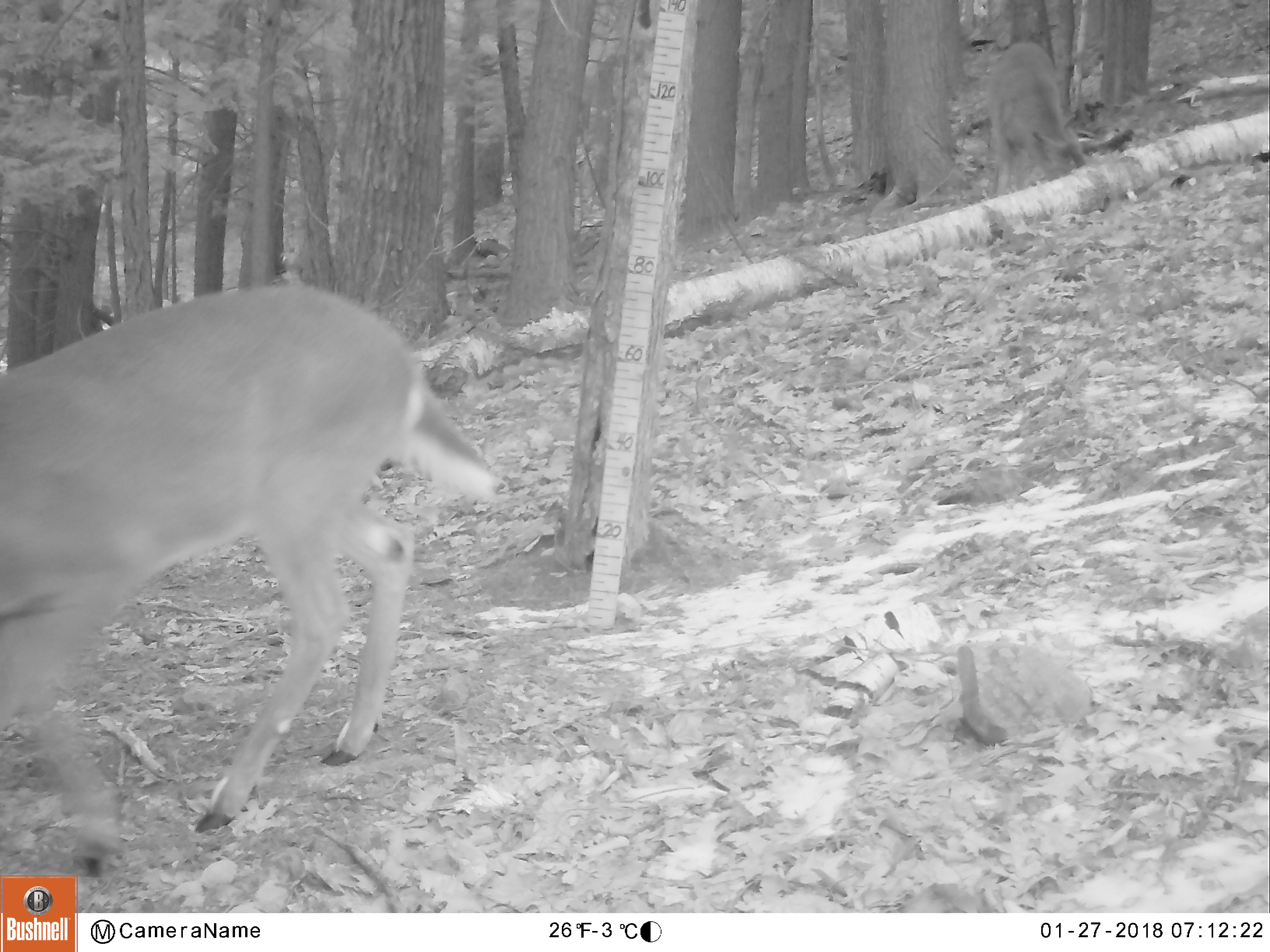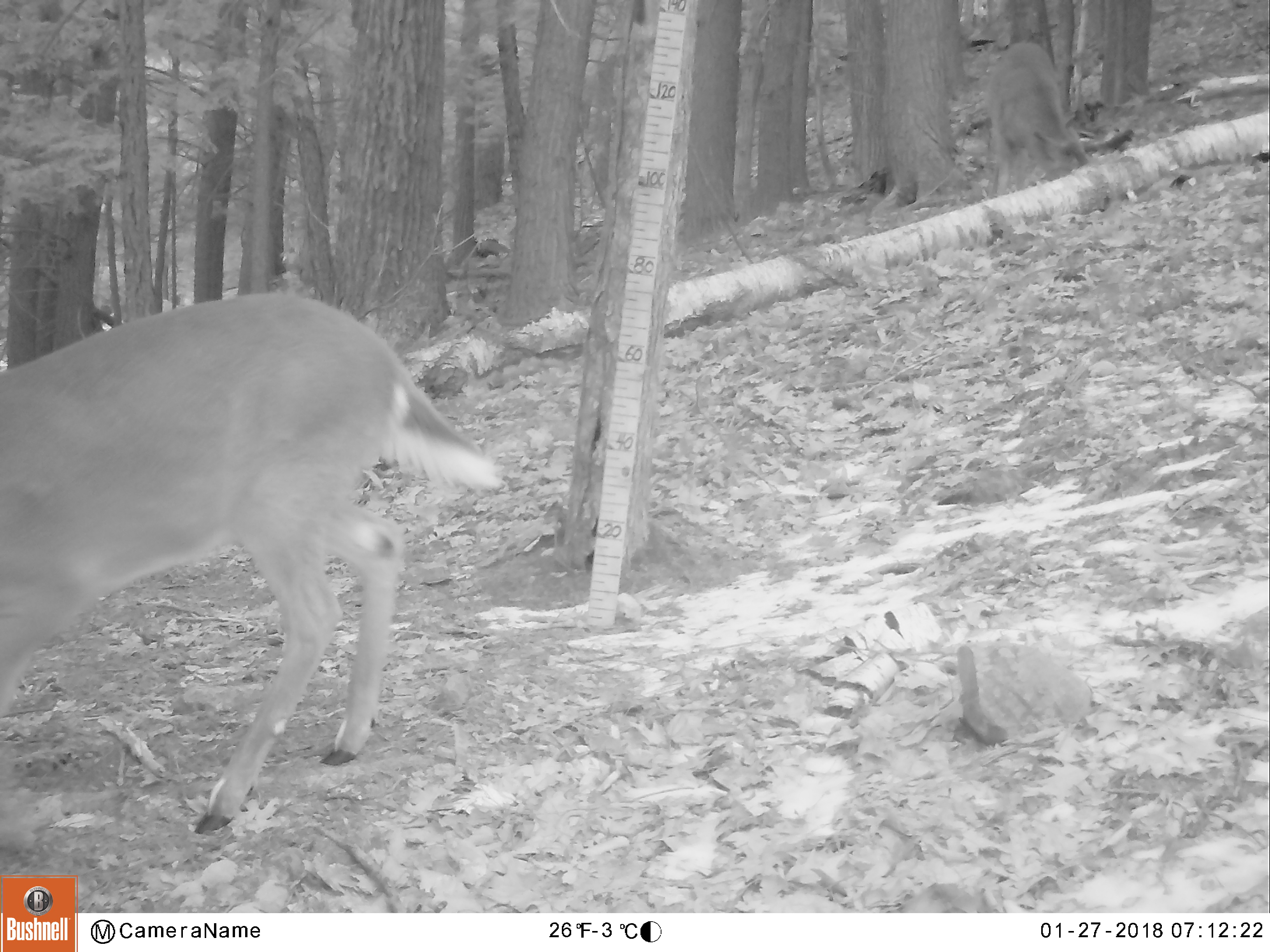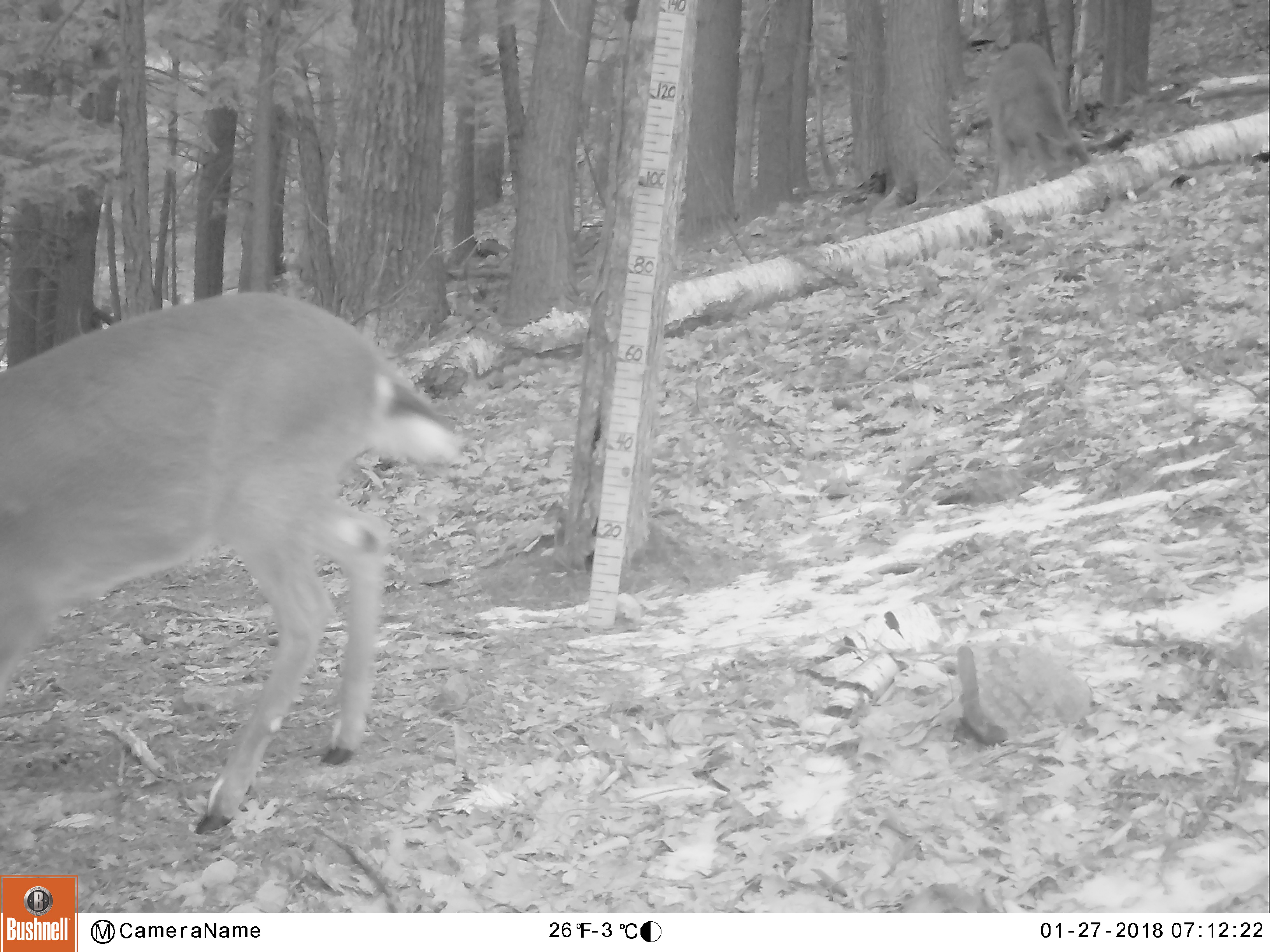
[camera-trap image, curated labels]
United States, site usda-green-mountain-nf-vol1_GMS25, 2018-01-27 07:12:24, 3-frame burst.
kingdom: Animalia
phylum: Chordata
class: Mammalia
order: Artiodactyla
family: Cervidae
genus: Odocoileus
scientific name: Odocoileus virginianus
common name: white-tailed deer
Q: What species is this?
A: White-tailed deer (Odocoileus virginianus).